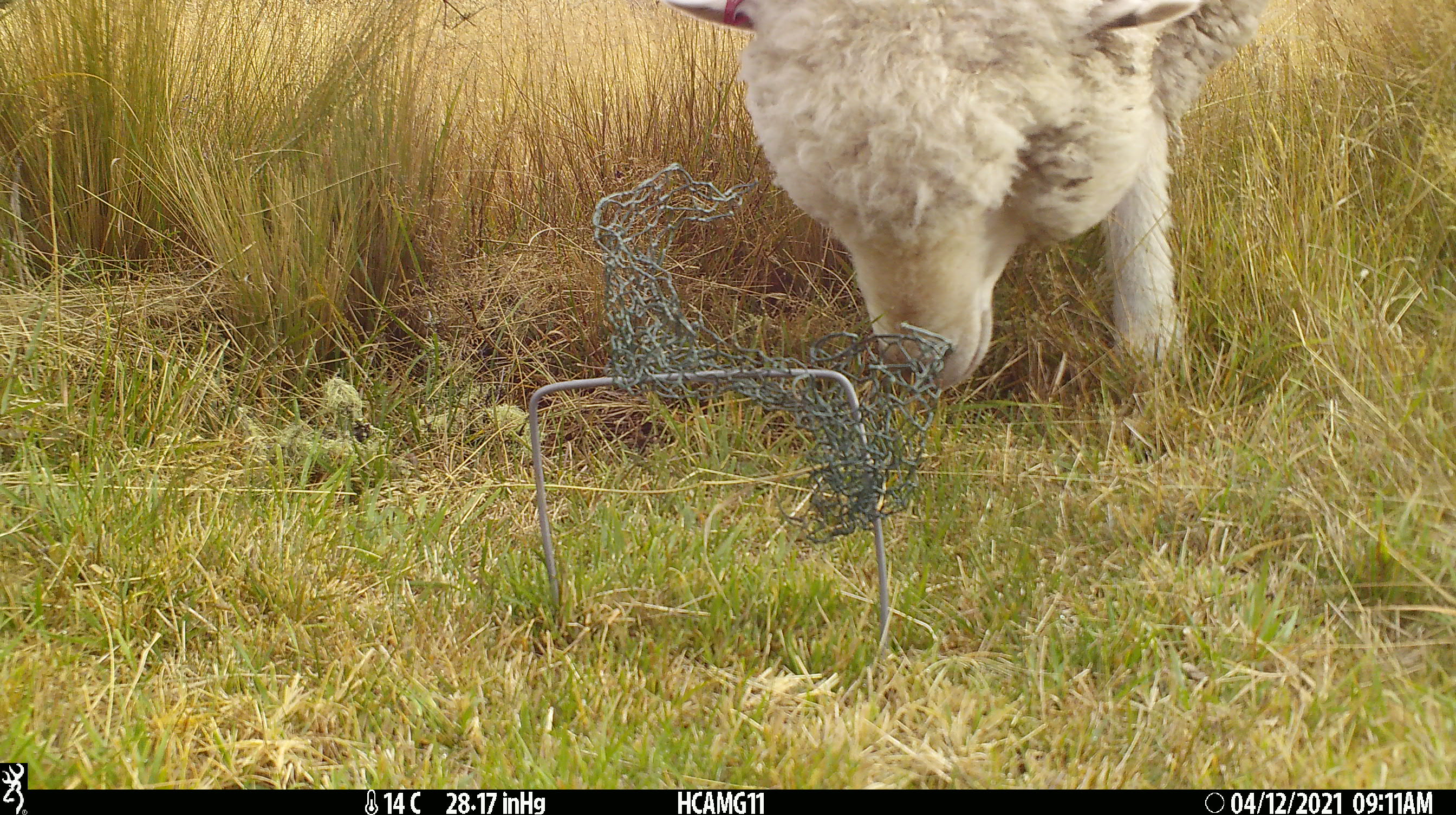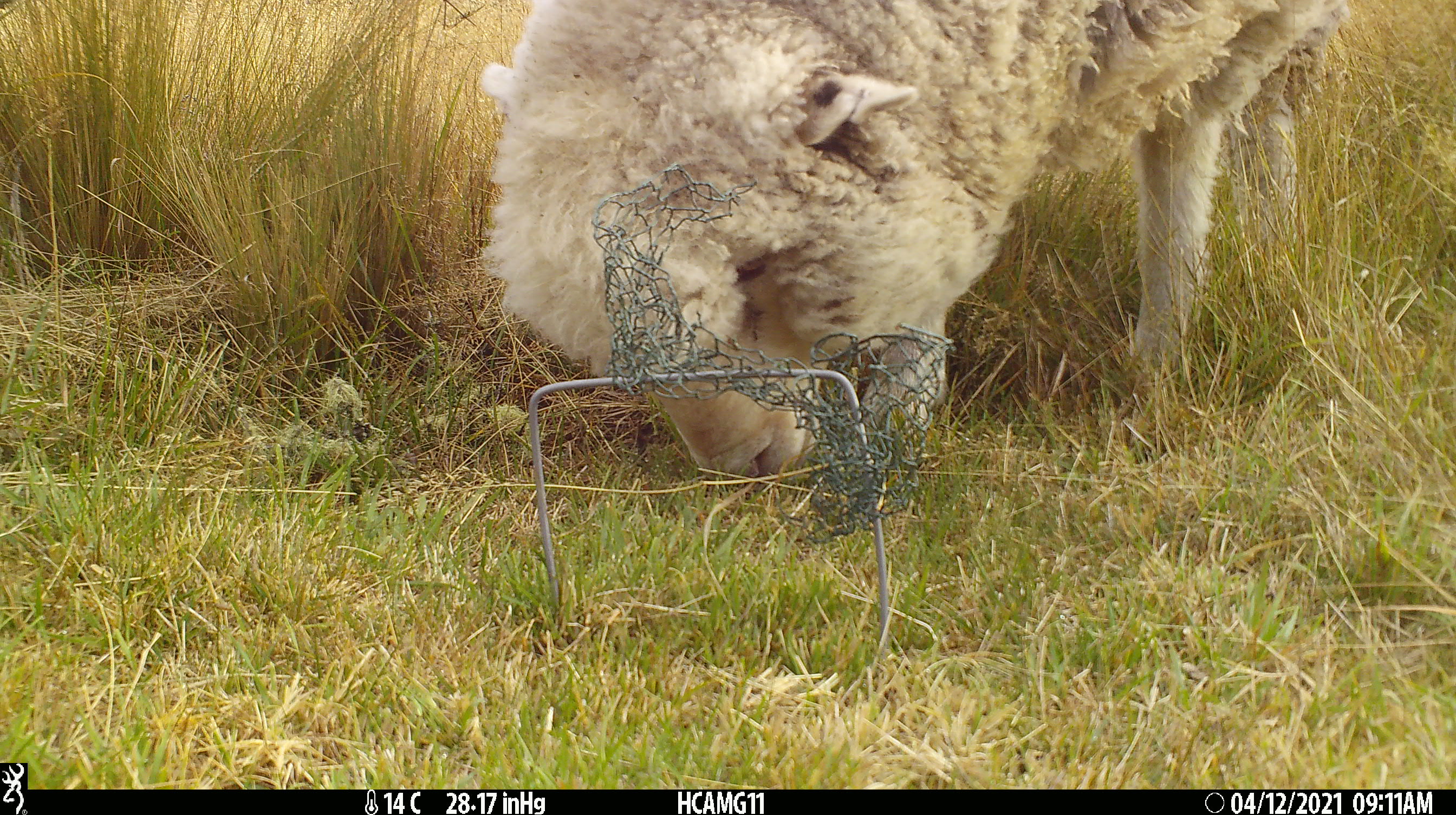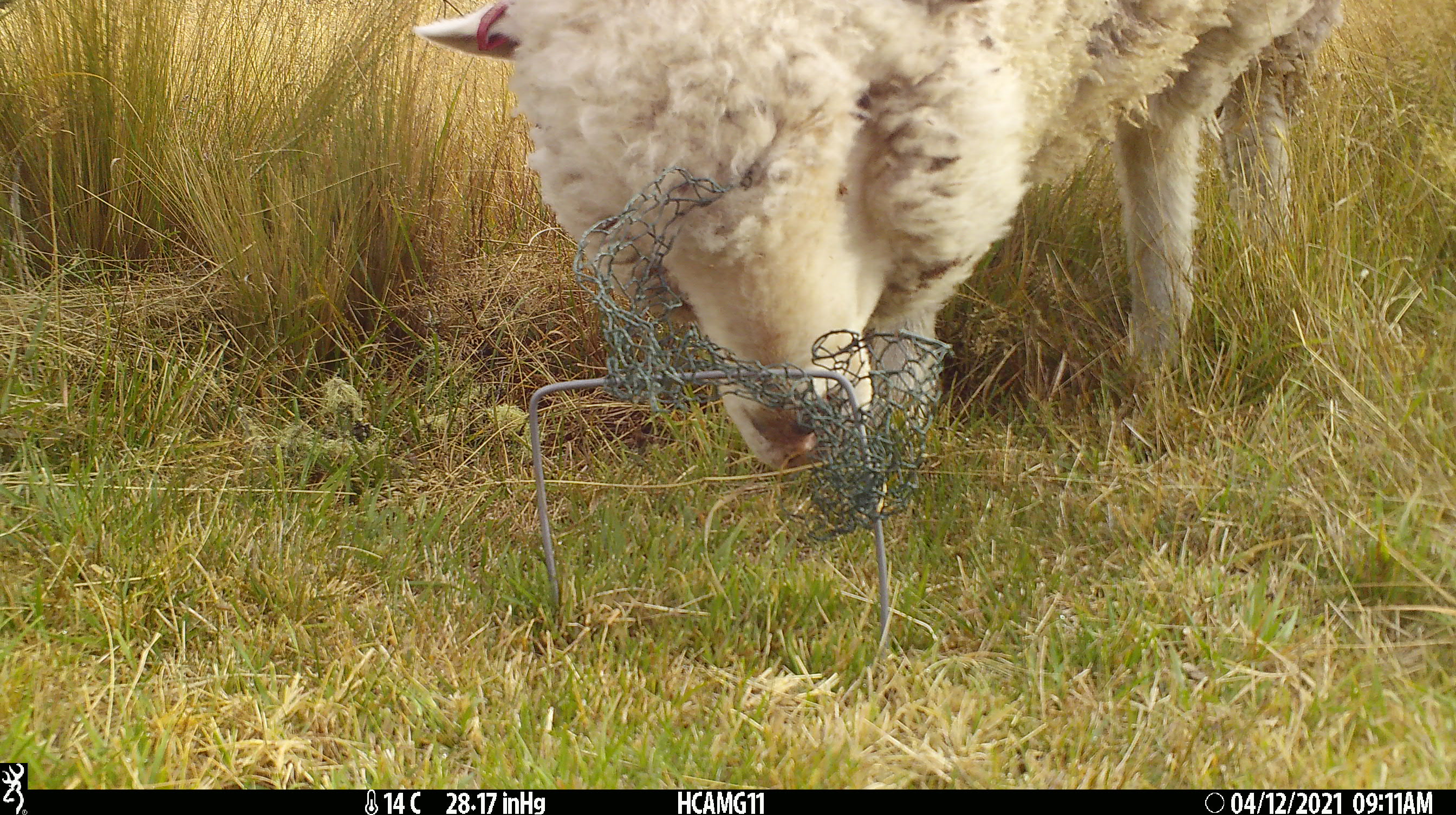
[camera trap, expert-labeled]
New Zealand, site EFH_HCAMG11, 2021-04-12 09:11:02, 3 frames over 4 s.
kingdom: Animalia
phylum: Chordata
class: Mammalia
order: Artiodactyla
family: Bovidae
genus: Ovis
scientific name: Ovis aries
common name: domestic sheep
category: sheep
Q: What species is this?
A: Sheep (domestic sheep) (Ovis aries).